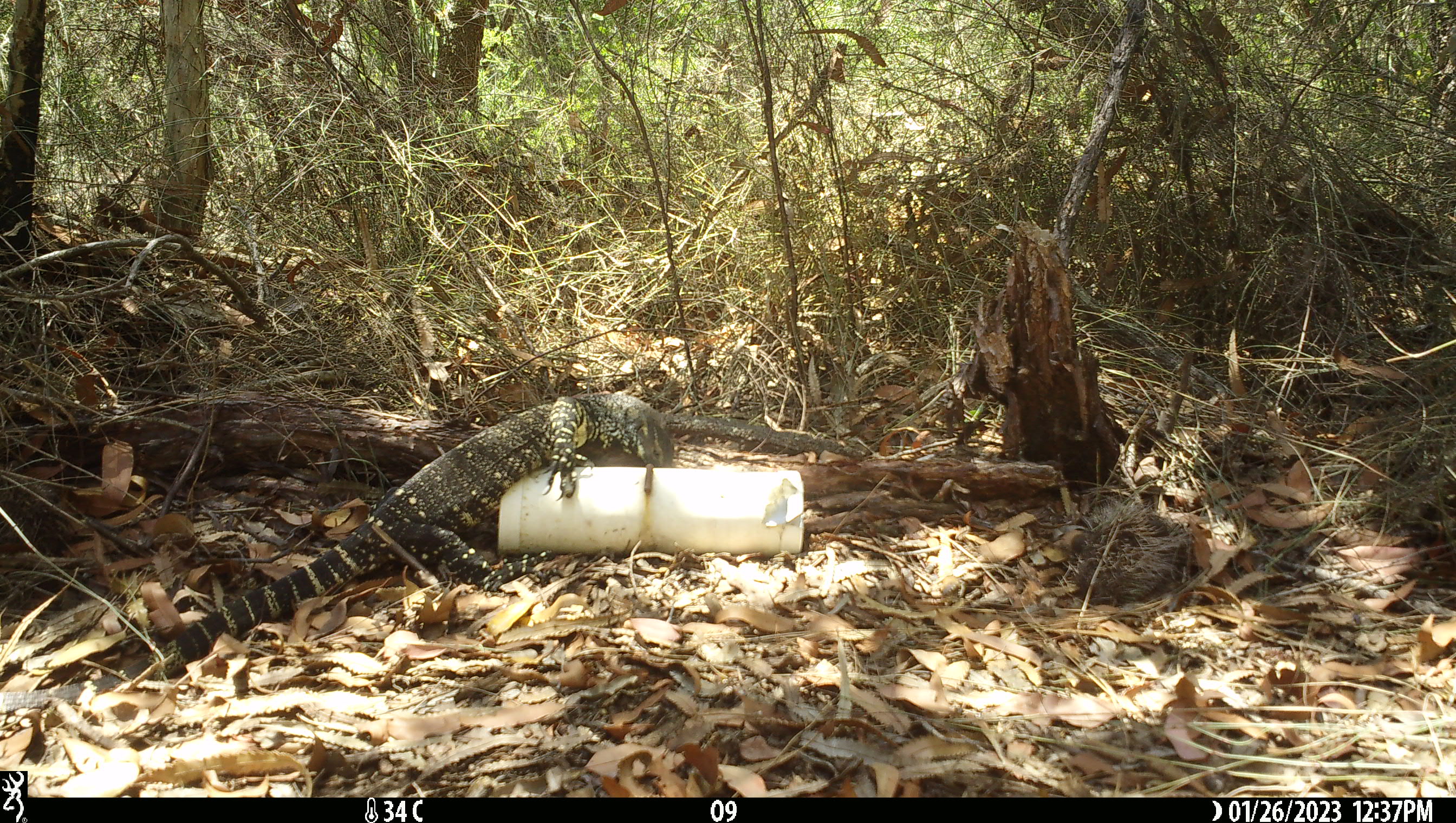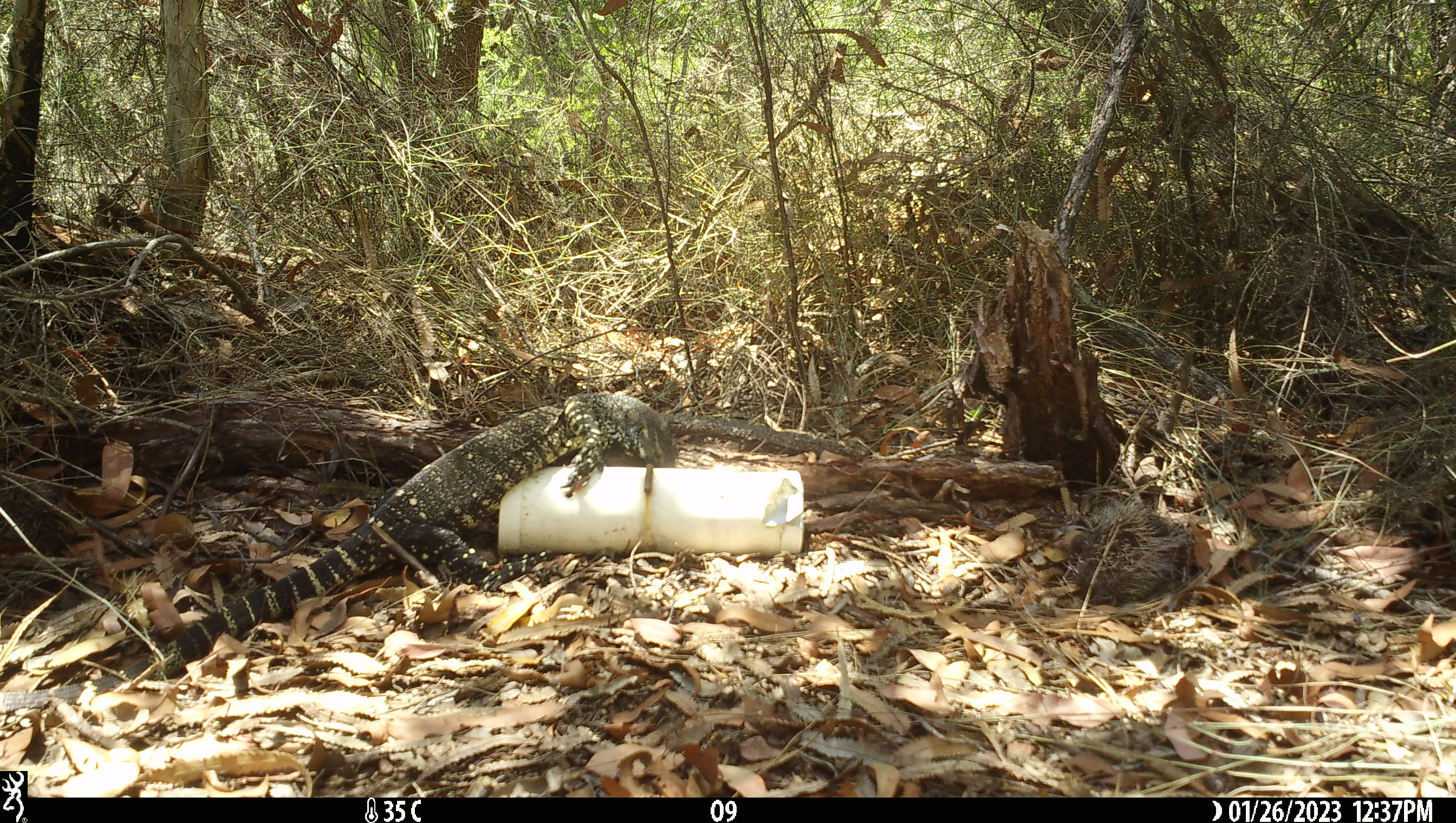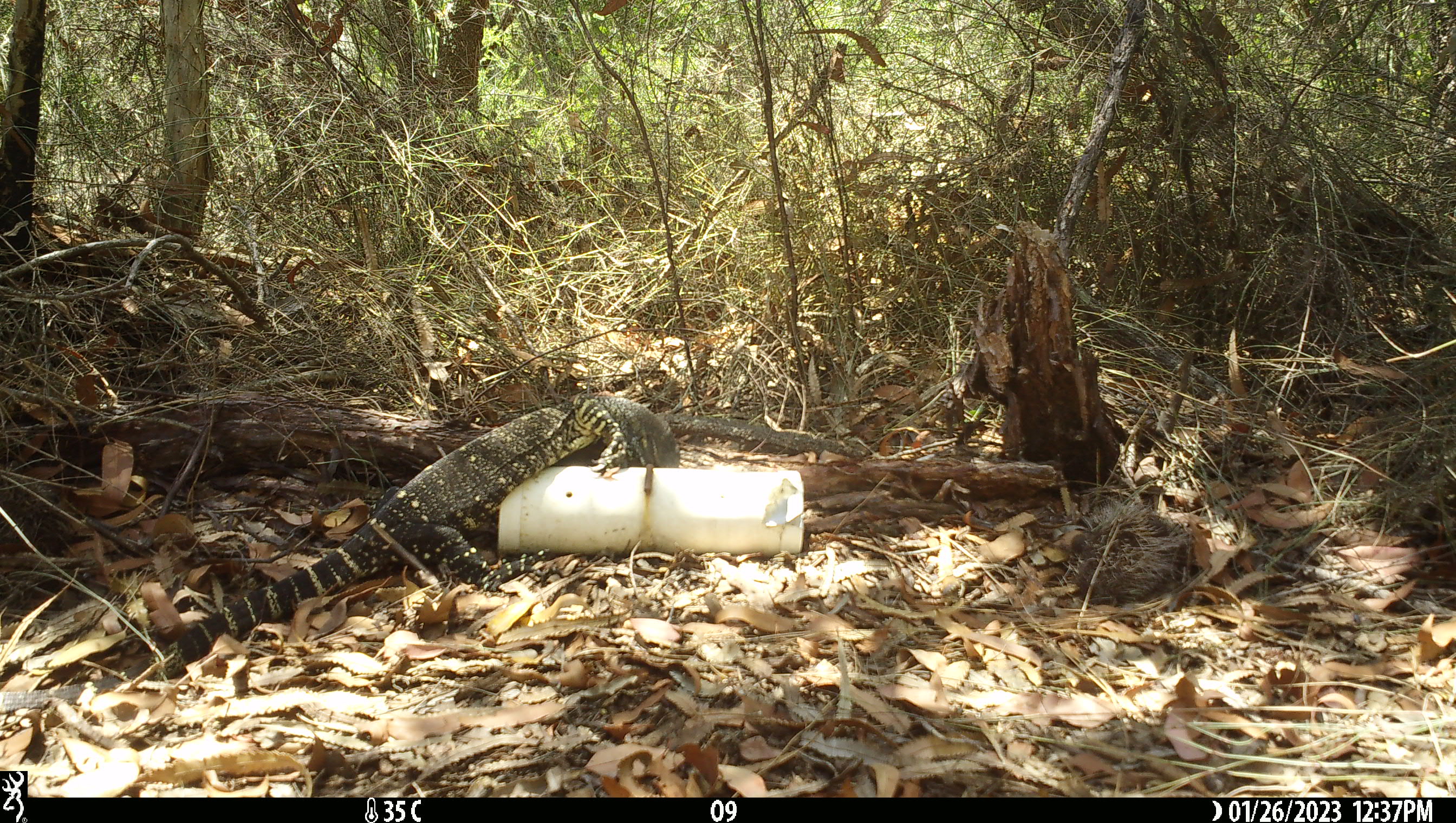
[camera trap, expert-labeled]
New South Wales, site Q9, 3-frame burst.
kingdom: Animalia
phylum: Chordata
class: Reptilia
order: Squamata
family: Varanidae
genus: Varanus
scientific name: Varanus varius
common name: lace monitor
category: goanna